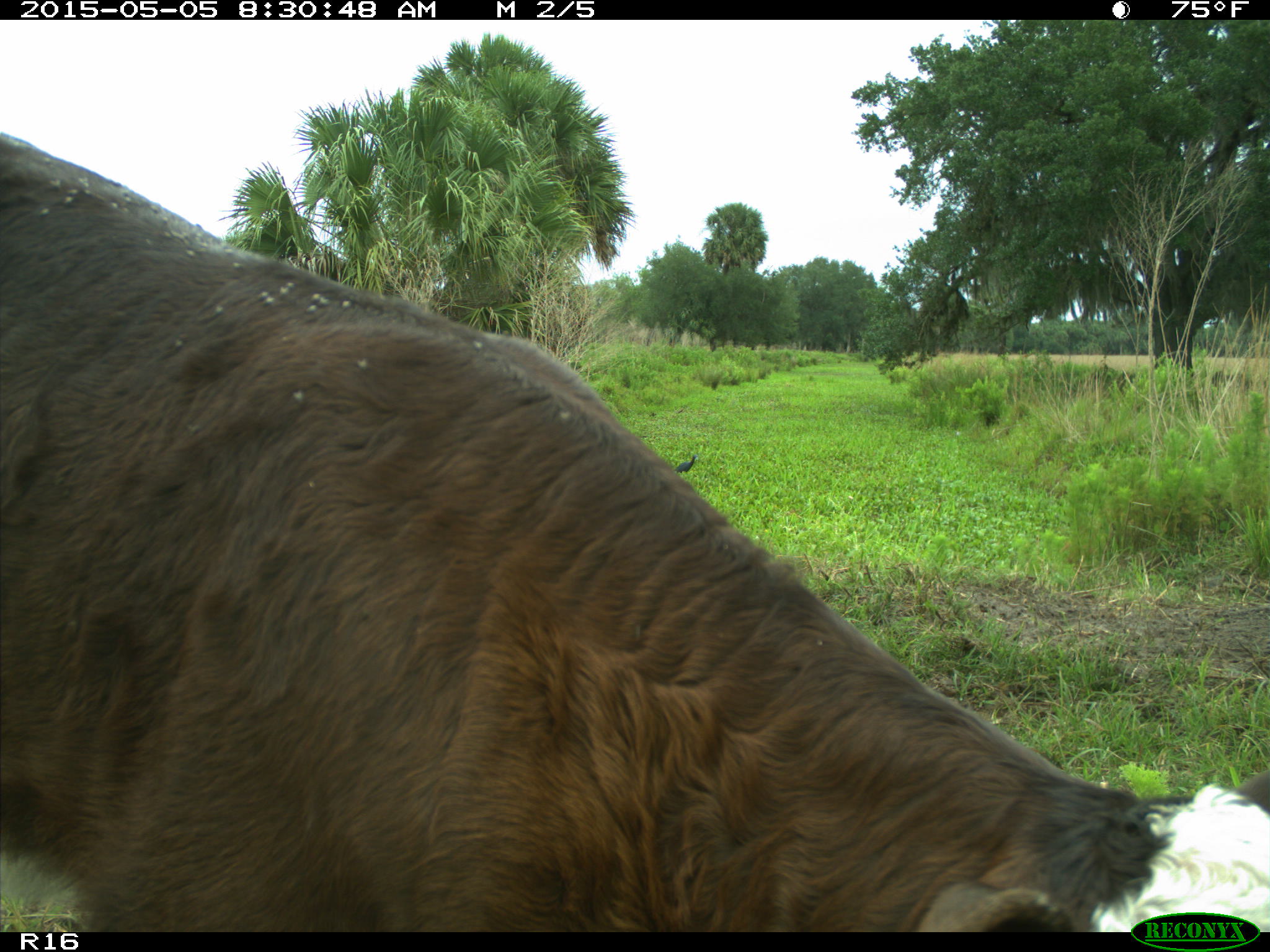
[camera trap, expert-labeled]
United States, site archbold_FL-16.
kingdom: Animalia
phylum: Chordata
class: Mammalia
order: Artiodactyla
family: Bovidae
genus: Bos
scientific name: Bos taurus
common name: domestic cow